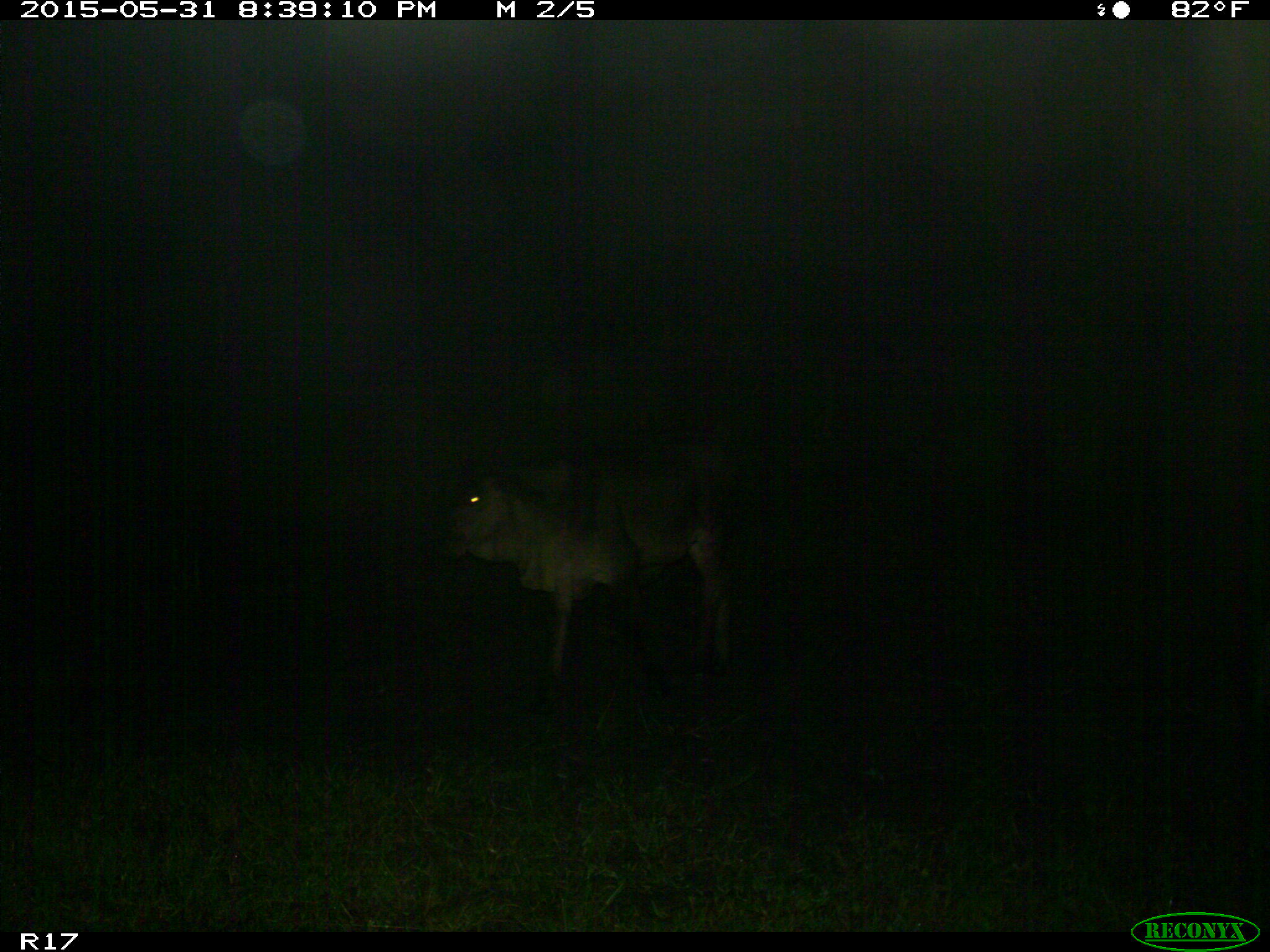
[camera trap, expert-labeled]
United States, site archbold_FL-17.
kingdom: Animalia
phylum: Chordata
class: Mammalia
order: Artiodactyla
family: Bovidae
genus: Bos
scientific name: Bos taurus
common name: domestic cow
Bos taurus (domestic cow).